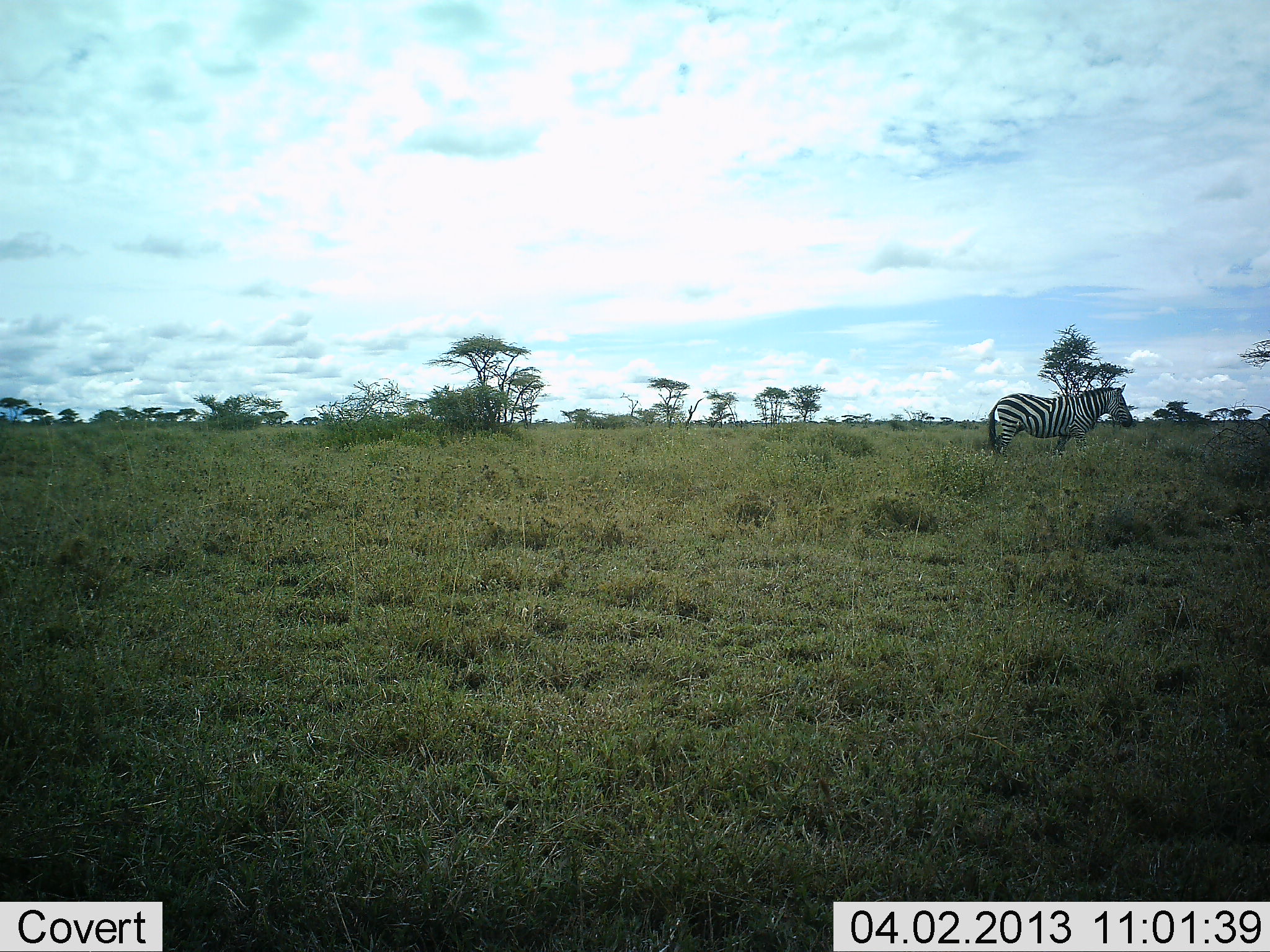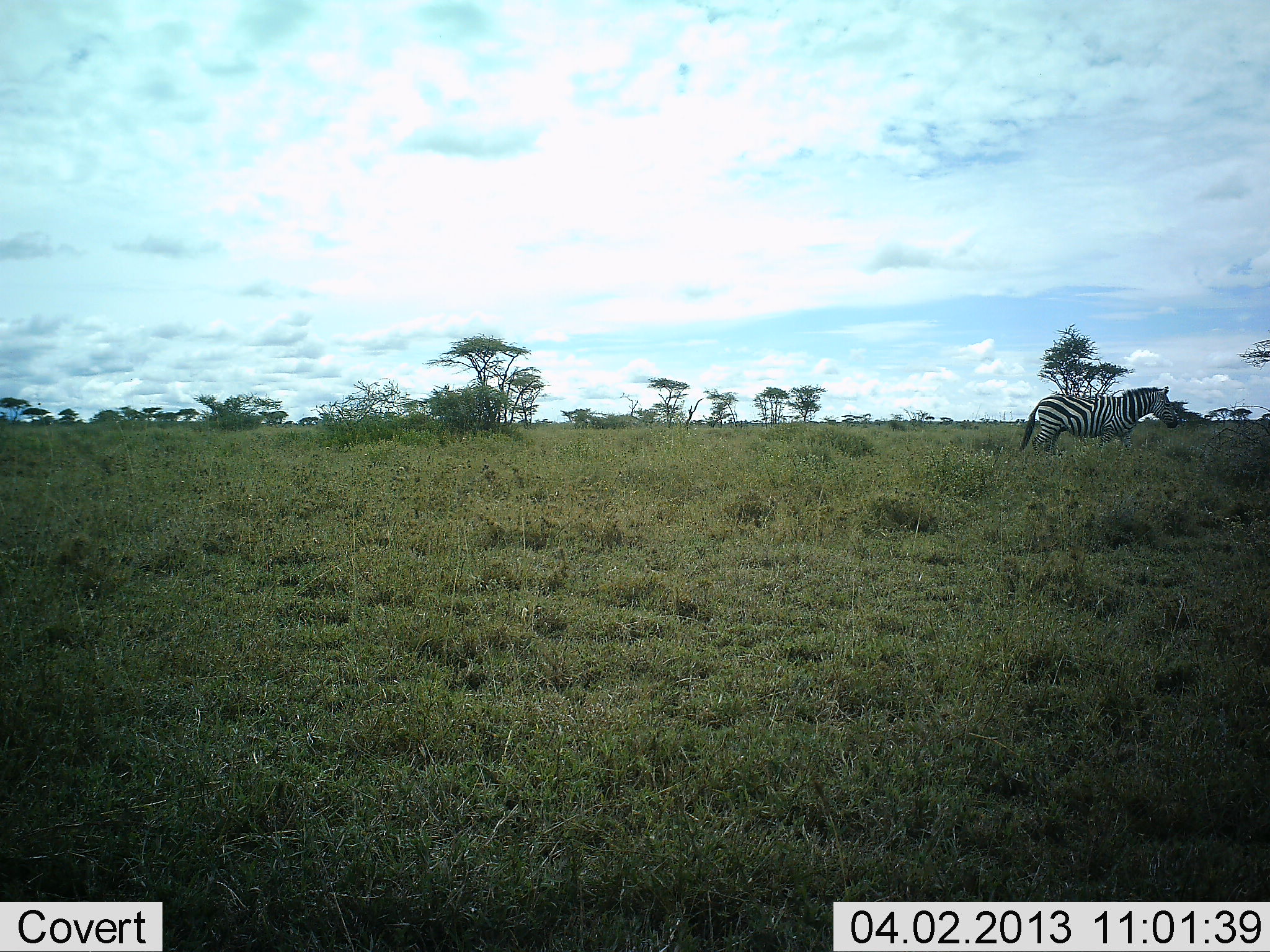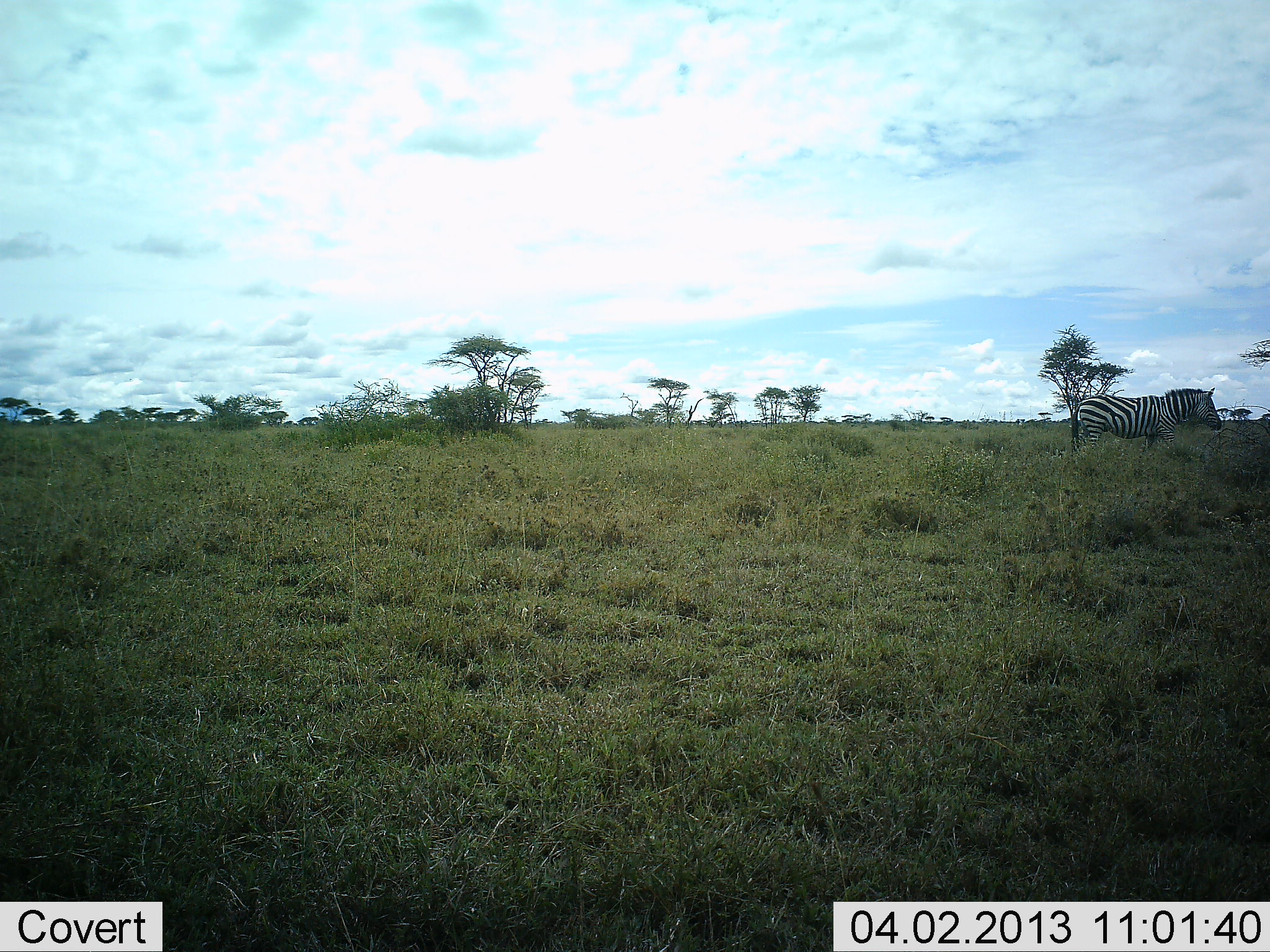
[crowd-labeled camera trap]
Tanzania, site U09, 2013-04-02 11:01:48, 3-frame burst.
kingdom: Animalia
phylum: Chordata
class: Mammalia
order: Perissodactyla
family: Equidae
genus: Equus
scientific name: Equus quagga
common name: plains zebra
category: zebra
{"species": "zebra (plains zebra) (Equus quagga)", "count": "1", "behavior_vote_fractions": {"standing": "19%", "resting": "0%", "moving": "84%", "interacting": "0%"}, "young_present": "0%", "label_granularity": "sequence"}